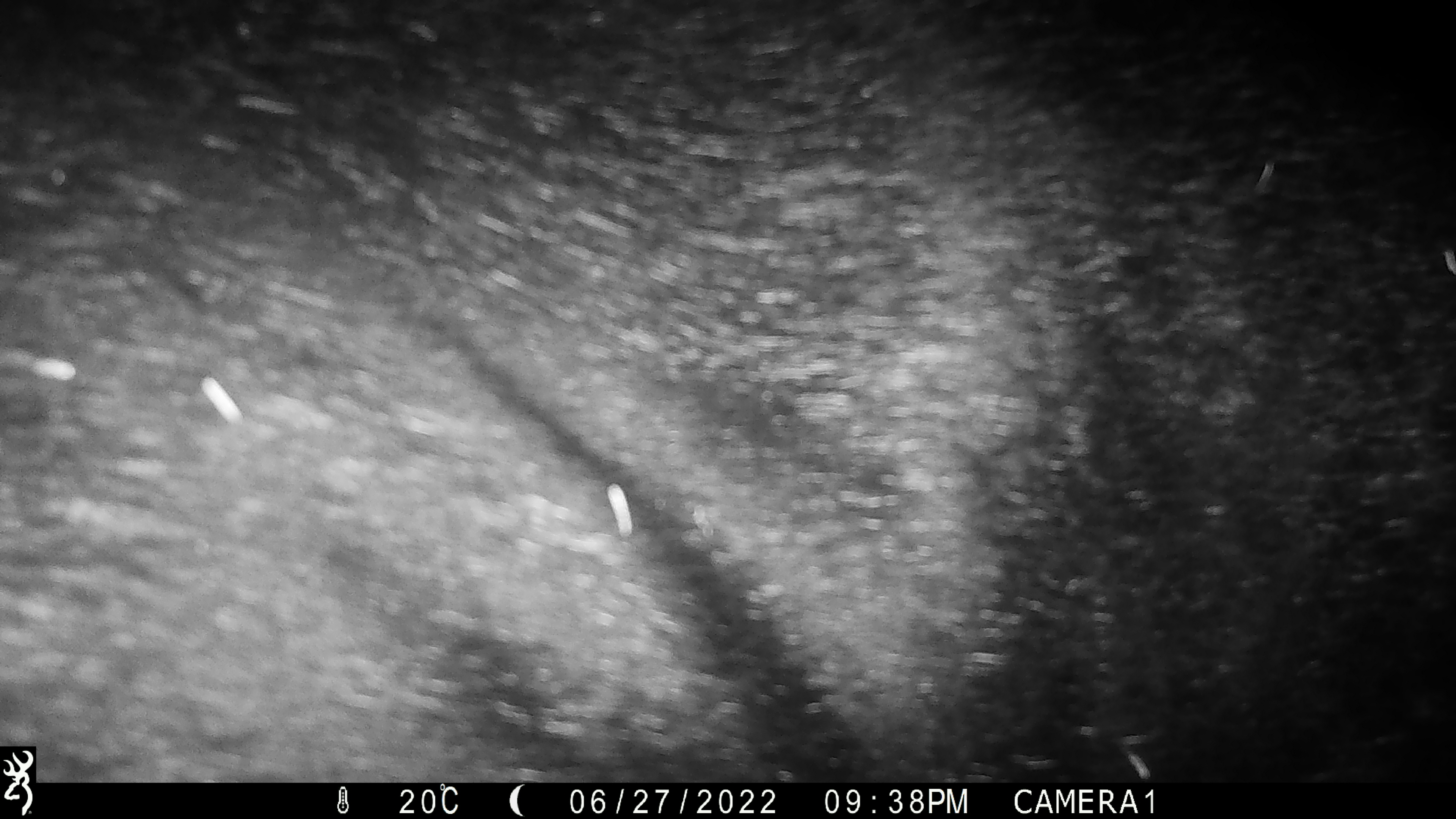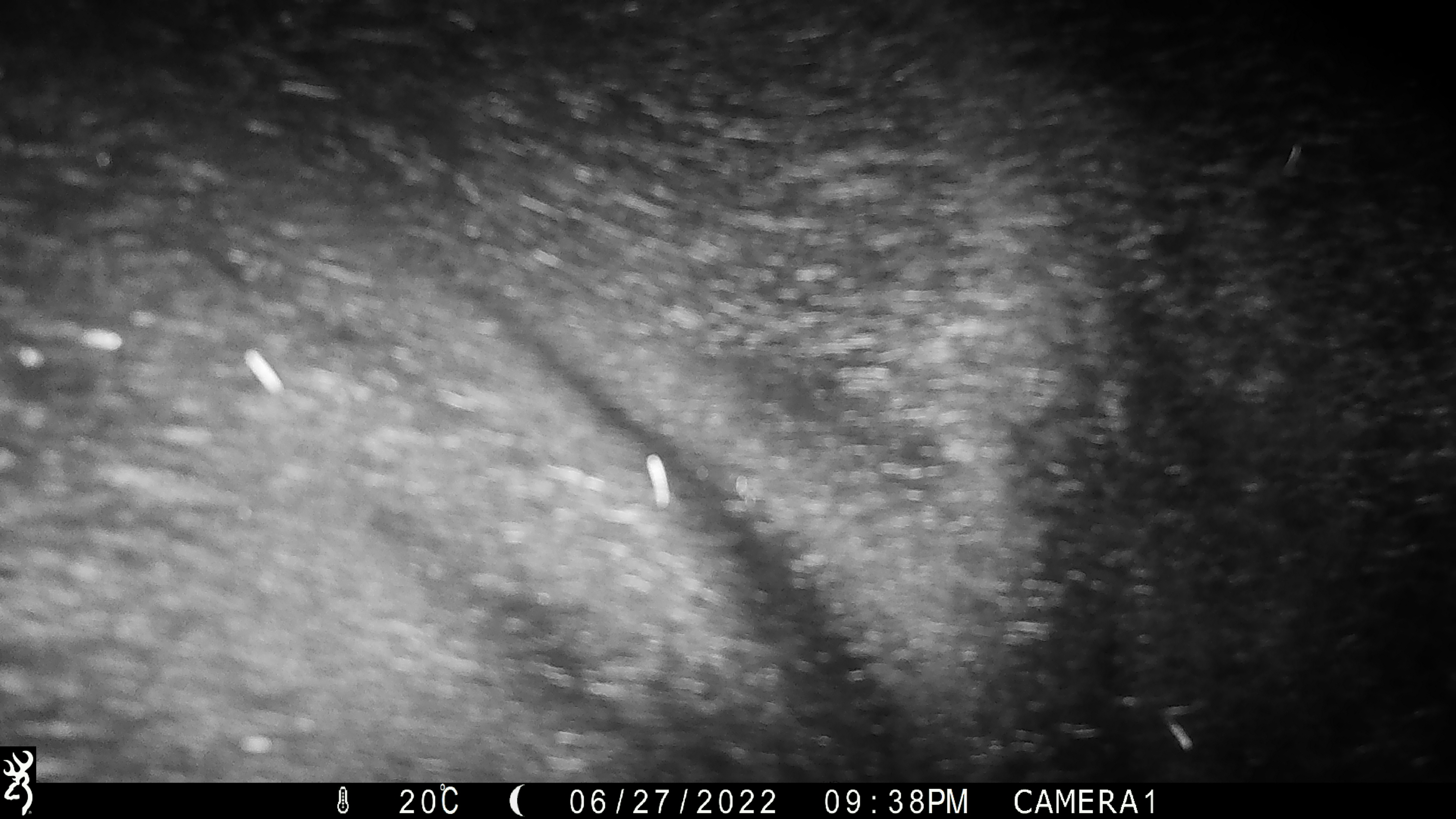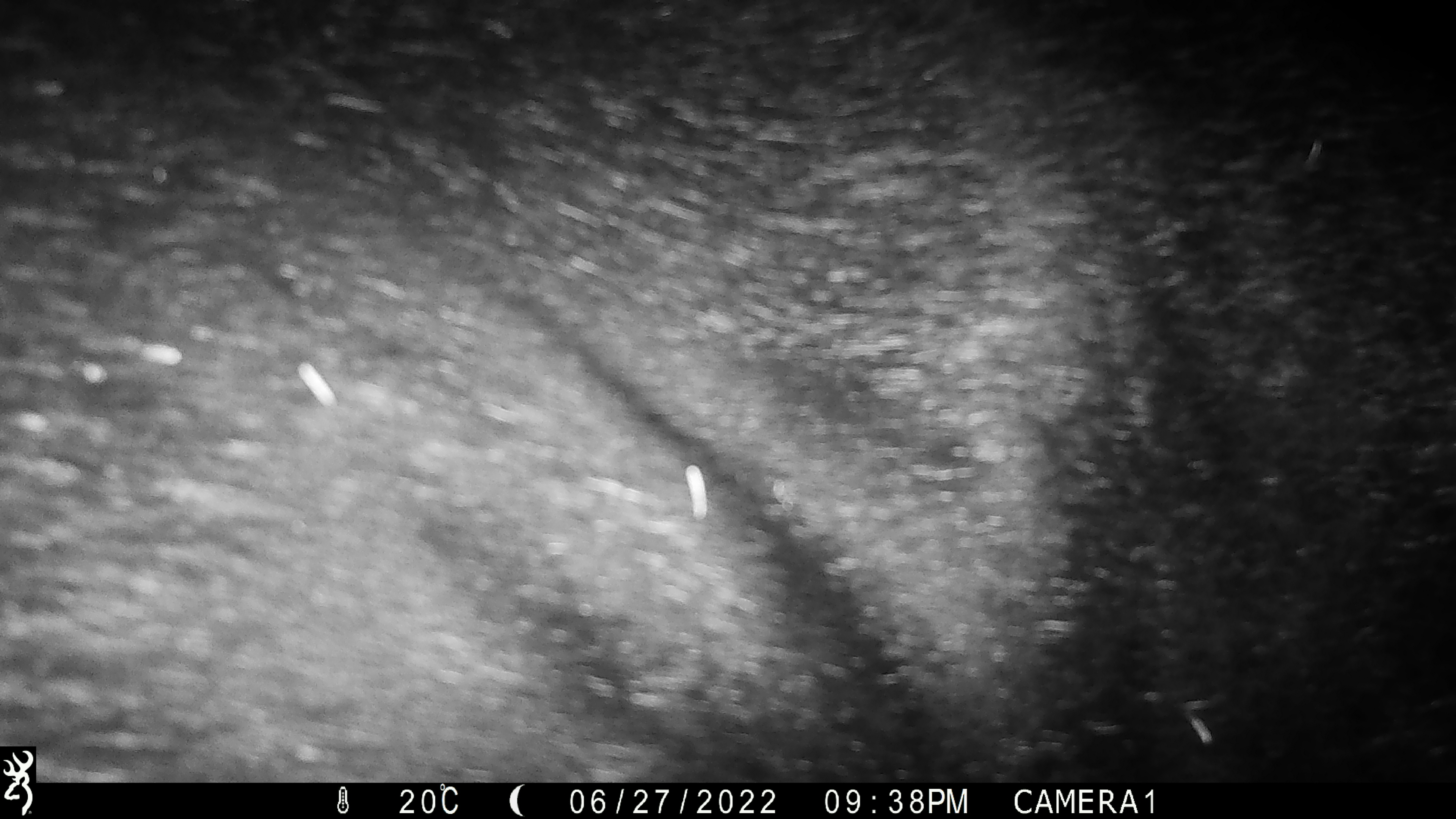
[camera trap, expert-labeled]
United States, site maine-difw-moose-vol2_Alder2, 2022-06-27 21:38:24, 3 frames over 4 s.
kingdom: Animalia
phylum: Chordata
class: Mammalia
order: Artiodactyla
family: Cervidae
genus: Alces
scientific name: Alces alces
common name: moose